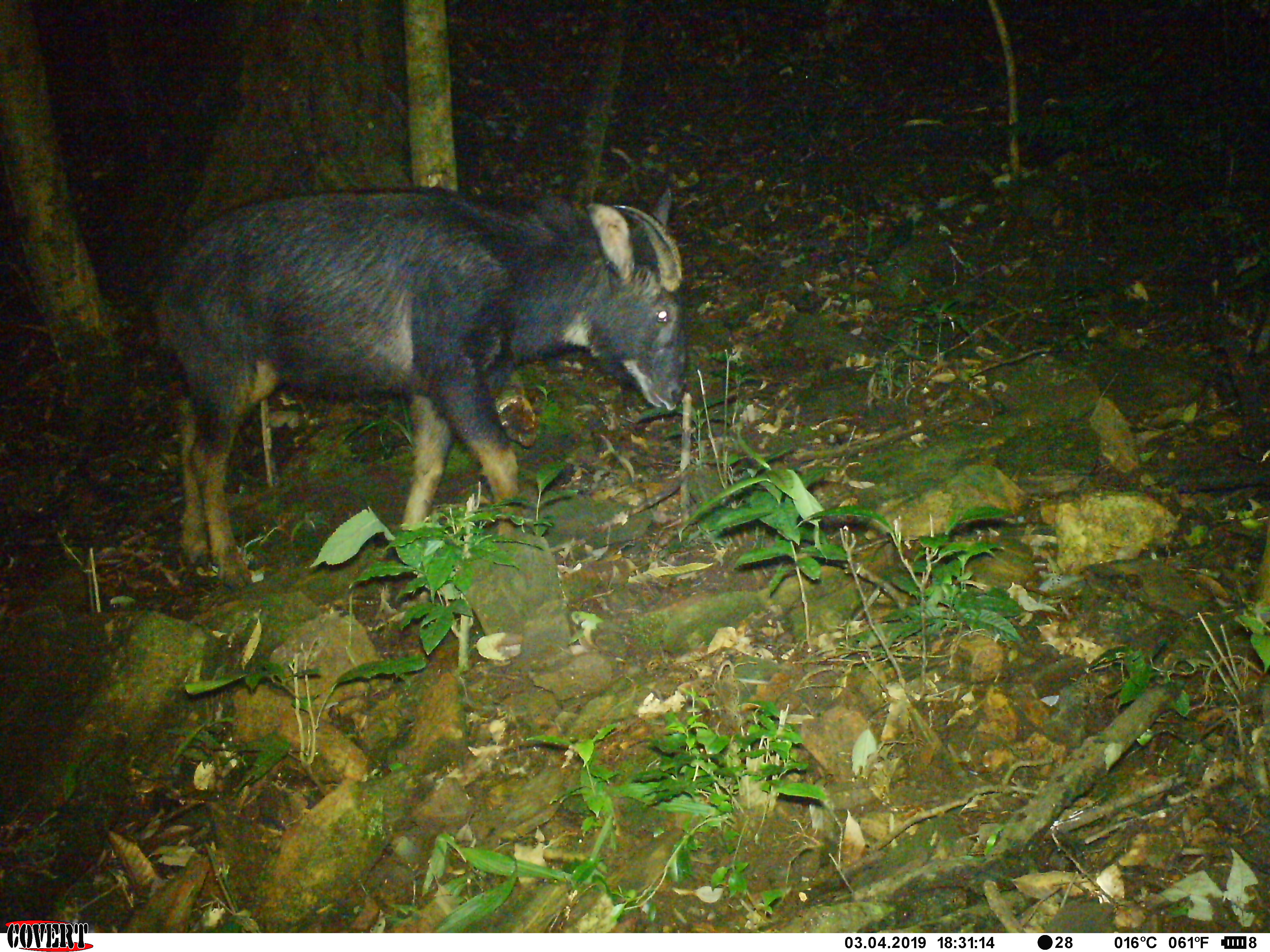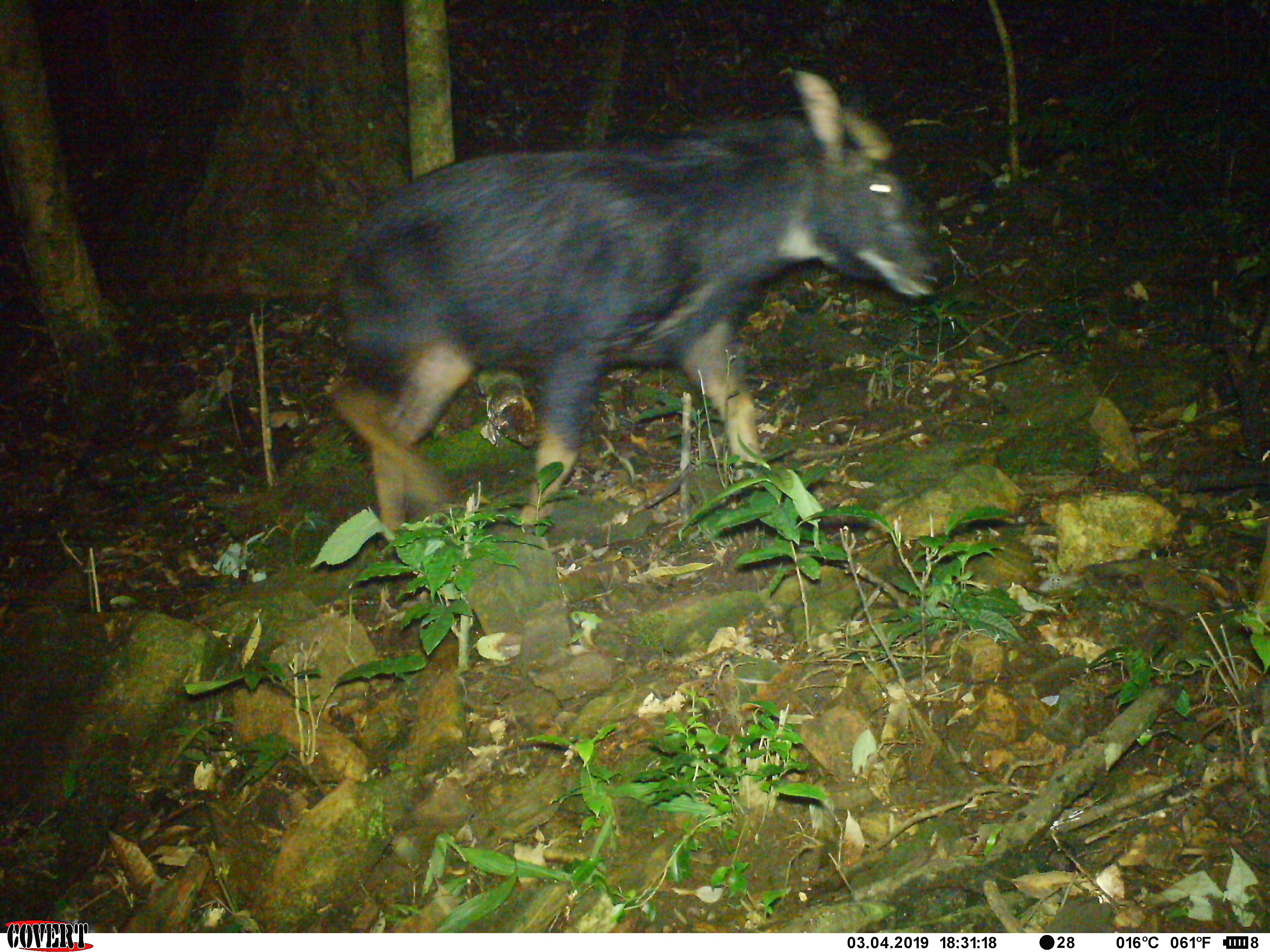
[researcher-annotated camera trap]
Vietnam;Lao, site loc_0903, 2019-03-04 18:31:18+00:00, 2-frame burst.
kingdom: Animalia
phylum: Chordata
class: Mammalia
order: Artiodactyla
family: Bovidae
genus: Capricornis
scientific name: Capricornis sumatraensis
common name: chinese serow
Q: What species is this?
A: Chinese serow (Capricornis sumatraensis).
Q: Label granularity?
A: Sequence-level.